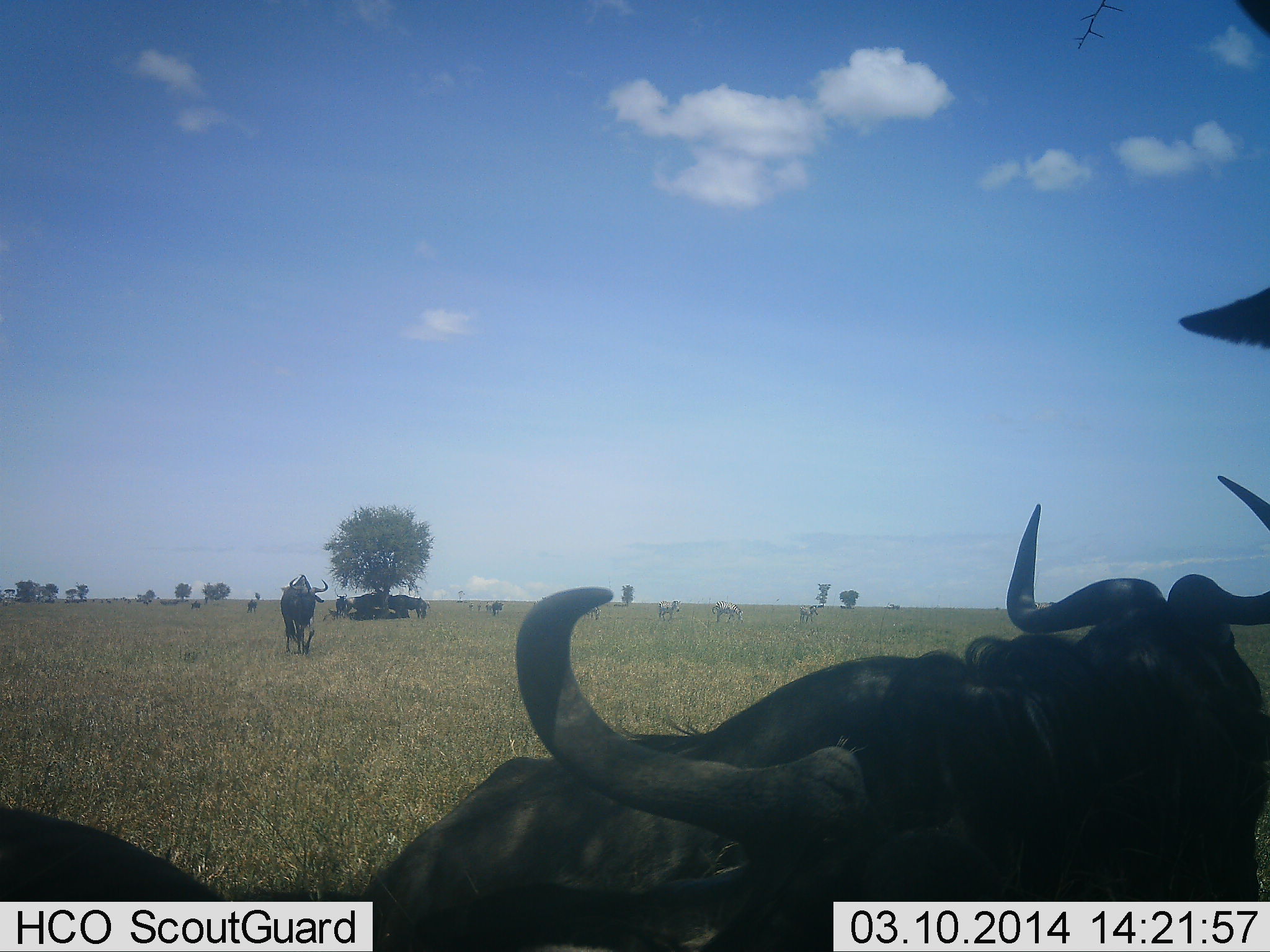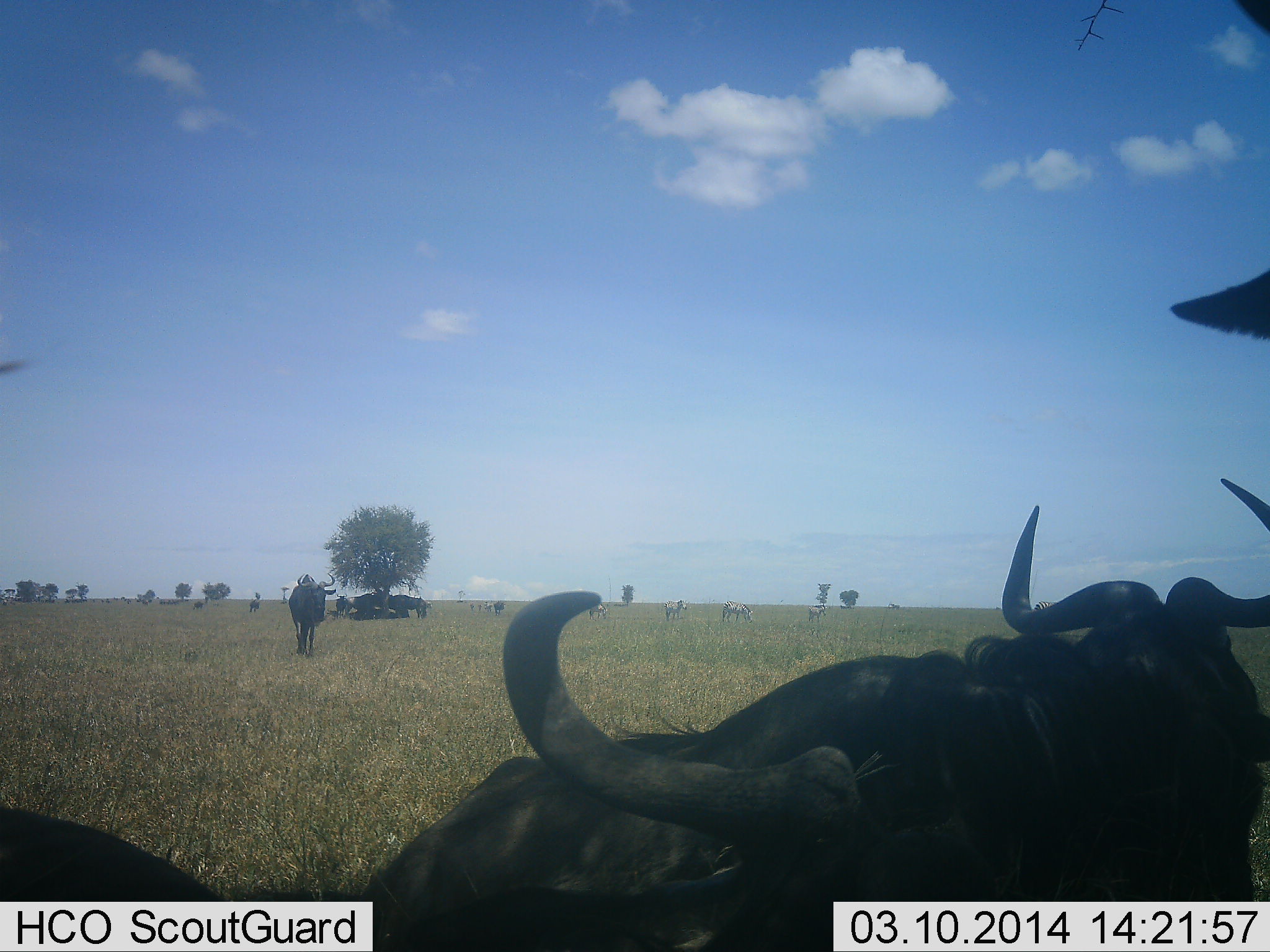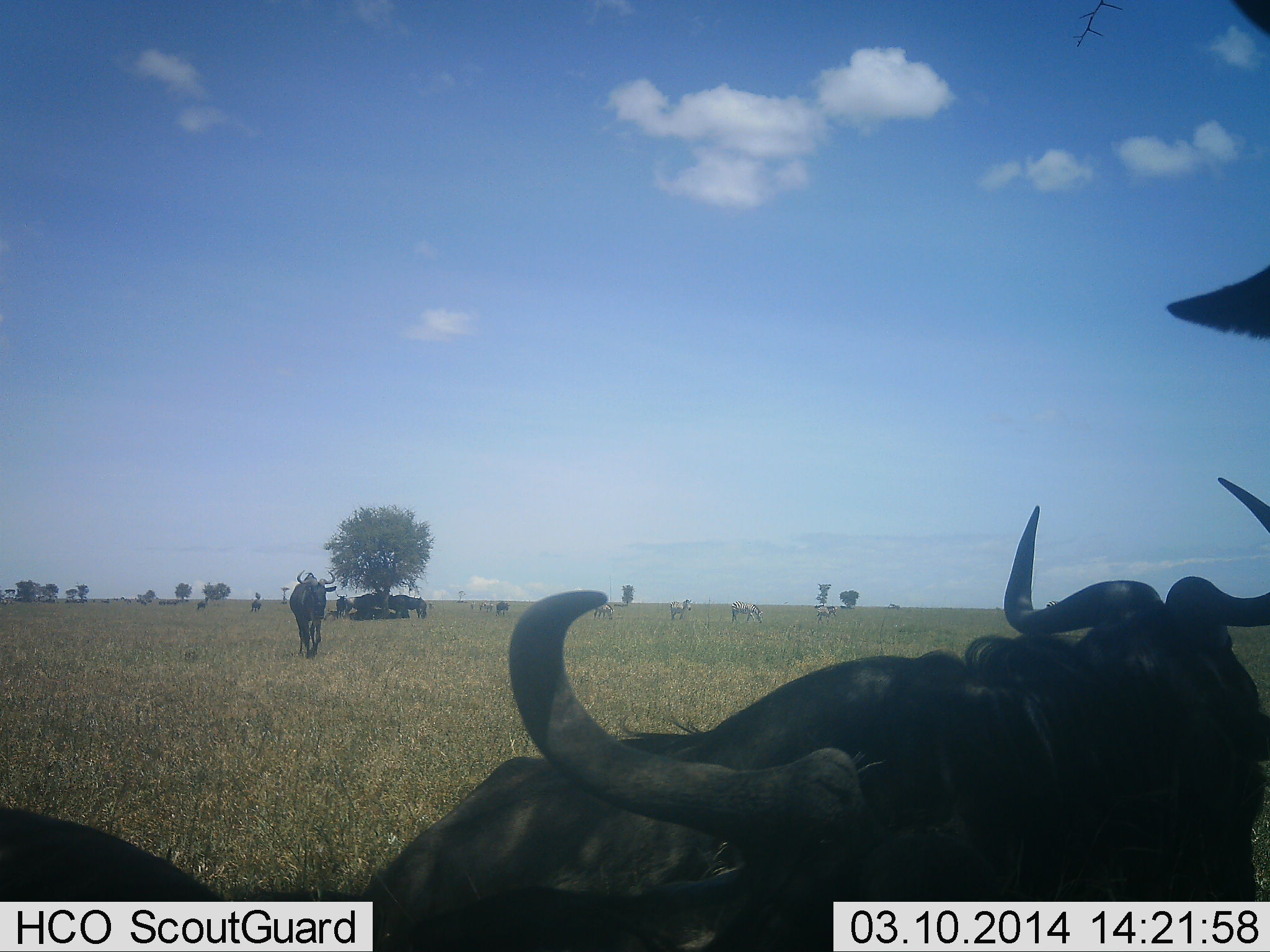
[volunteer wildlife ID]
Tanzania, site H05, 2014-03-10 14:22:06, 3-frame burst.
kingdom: Animalia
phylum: Chordata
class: Mammalia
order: Artiodactyla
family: Bovidae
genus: Connochaetes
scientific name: Connochaetes taurinus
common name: blue wildebeest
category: wildebeest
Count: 8.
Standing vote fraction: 65%.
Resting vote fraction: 76%.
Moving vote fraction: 71%.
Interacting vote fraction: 0%.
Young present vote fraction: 0%.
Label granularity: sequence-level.